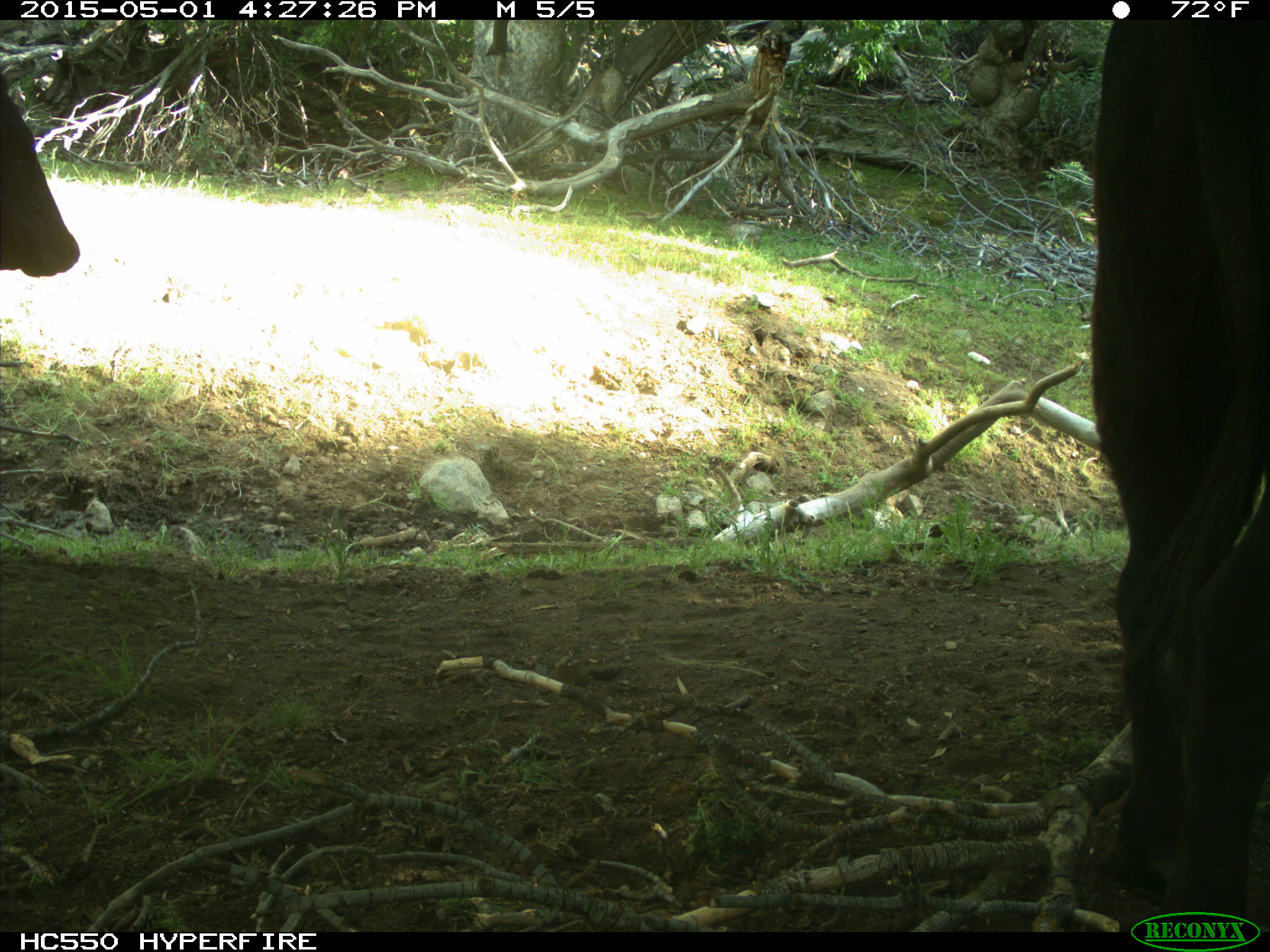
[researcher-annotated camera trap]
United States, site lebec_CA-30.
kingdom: Animalia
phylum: Chordata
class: Mammalia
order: Artiodactyla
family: Bovidae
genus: Bos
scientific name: Bos taurus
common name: domestic cow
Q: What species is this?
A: Bos taurus (domestic cow).